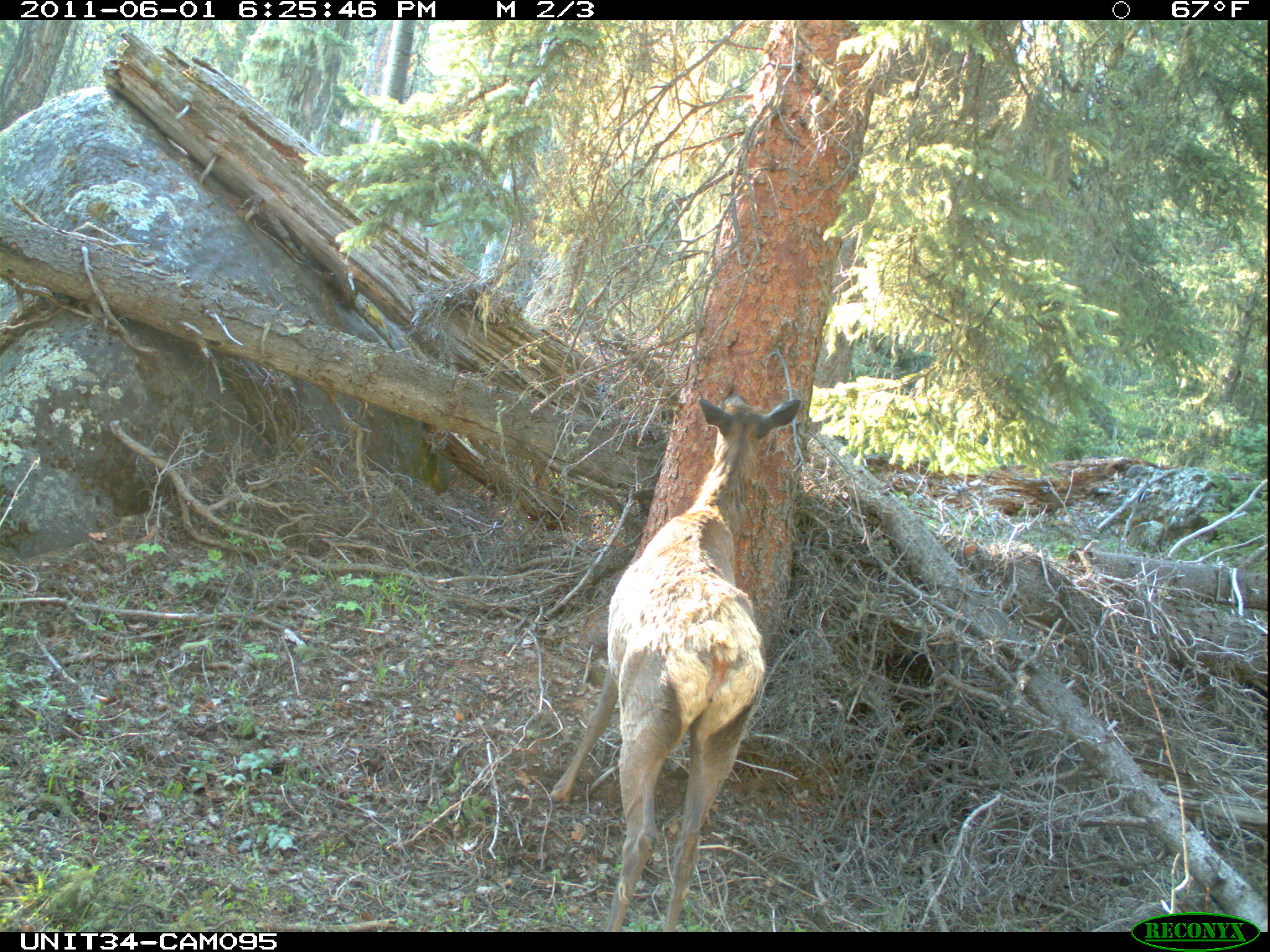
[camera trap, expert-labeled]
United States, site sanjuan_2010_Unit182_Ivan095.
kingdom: Animalia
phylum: Chordata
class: Mammalia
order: Artiodactyla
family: Cervidae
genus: Cervus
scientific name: Cervus elaphus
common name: red deer